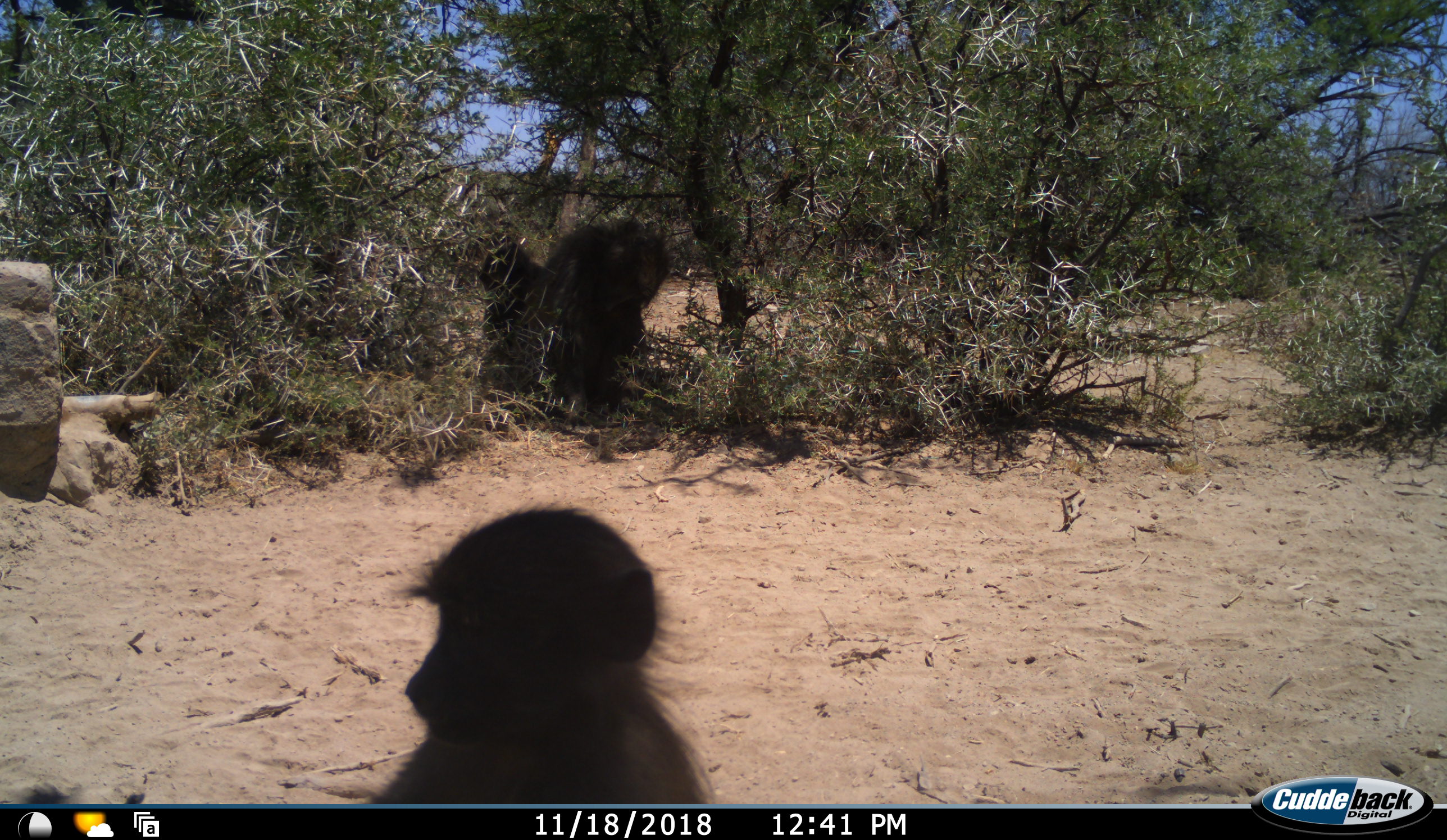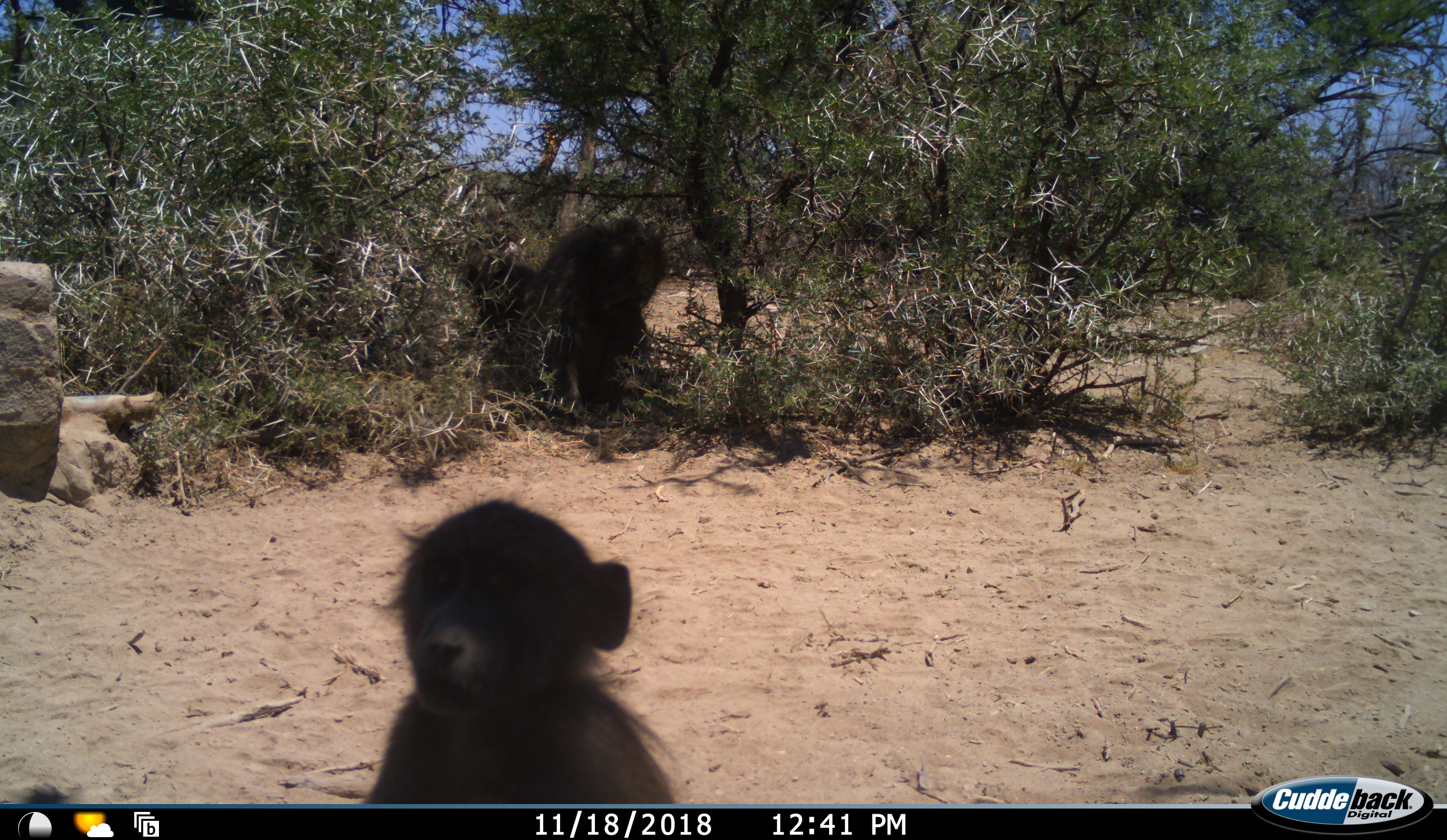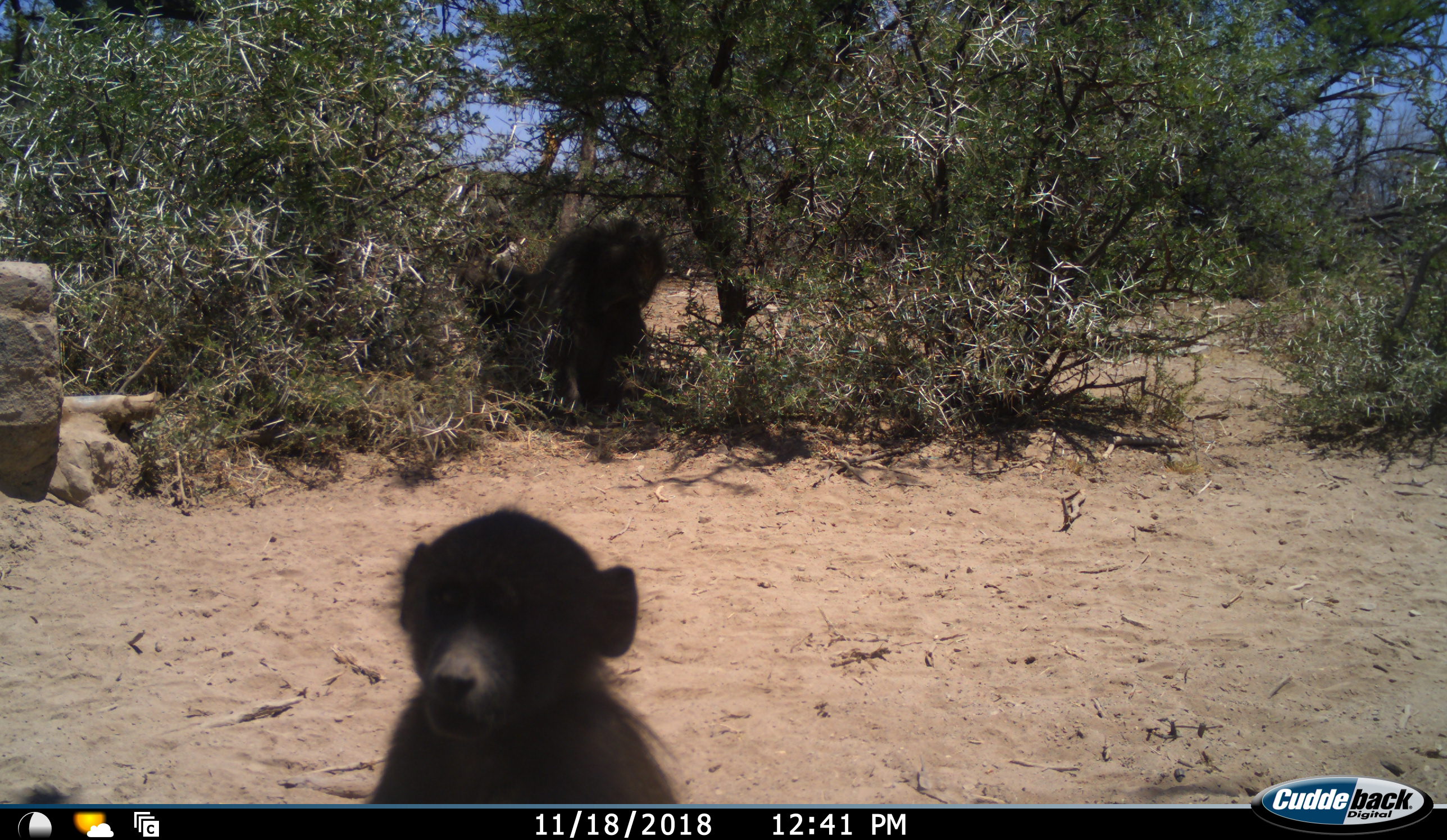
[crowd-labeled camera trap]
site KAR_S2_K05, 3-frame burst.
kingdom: Animalia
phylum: Chordata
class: Mammalia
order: Primates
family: Cercopithecidae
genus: Papio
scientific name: Papio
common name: baboon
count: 3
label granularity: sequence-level